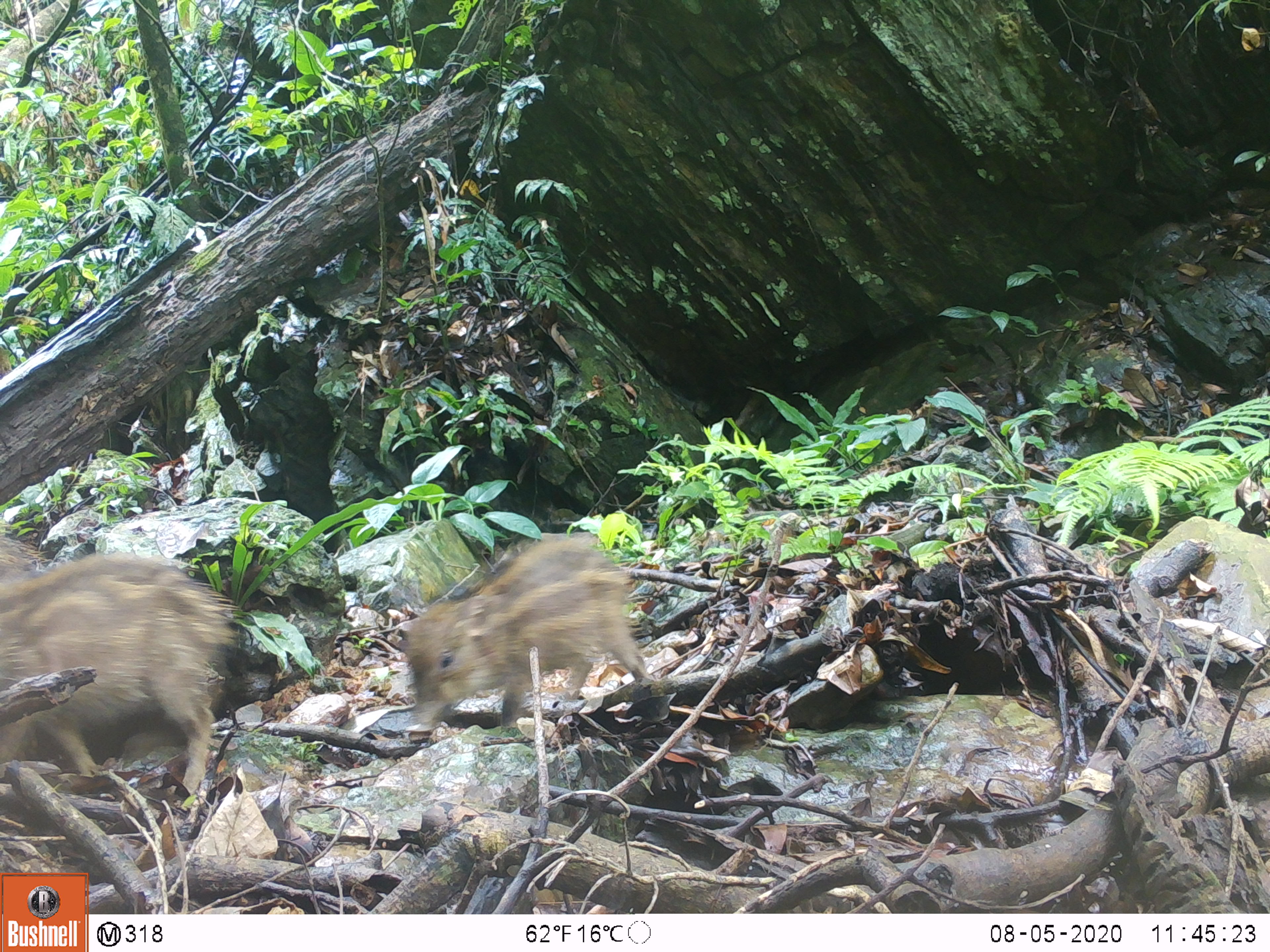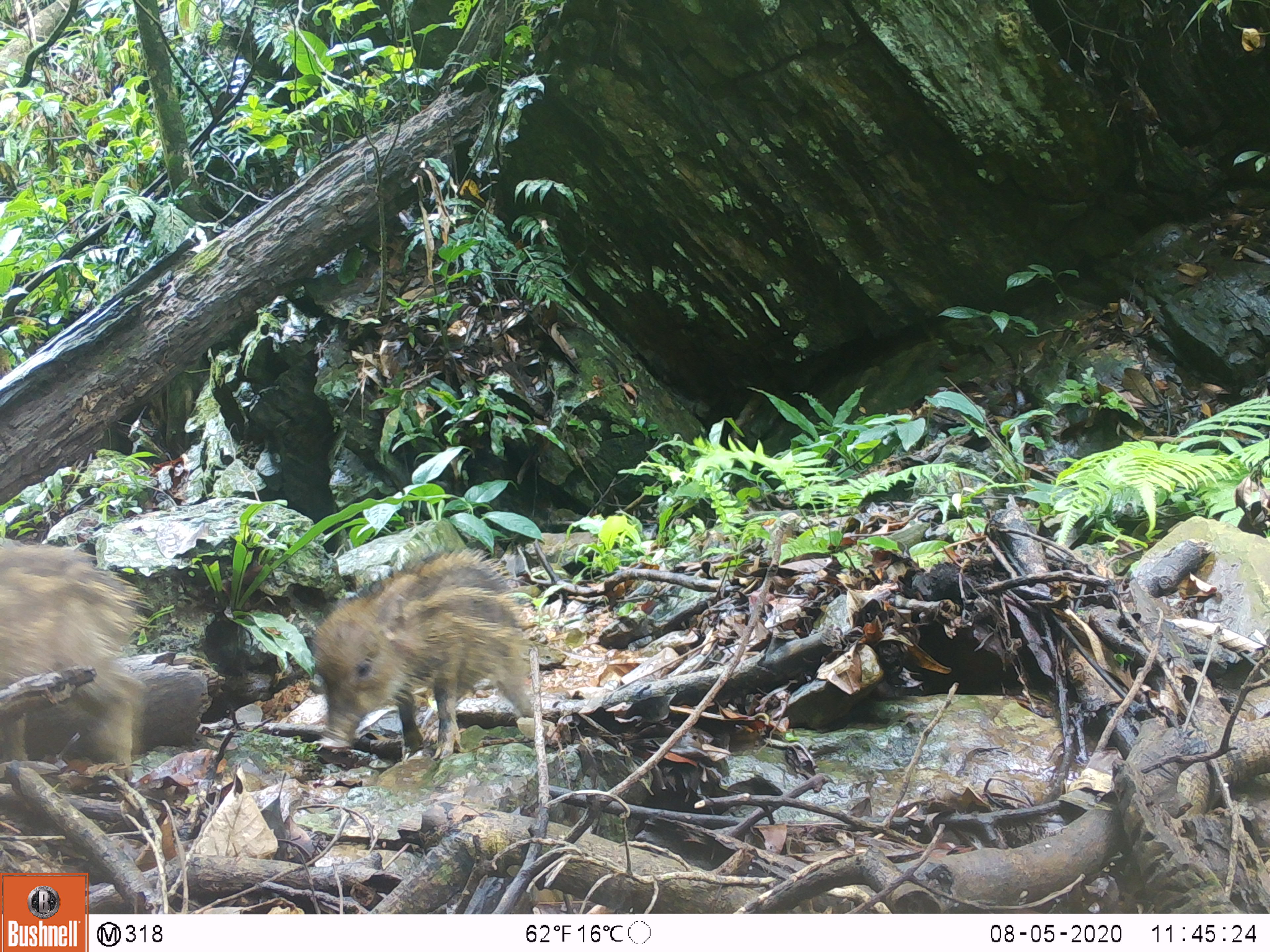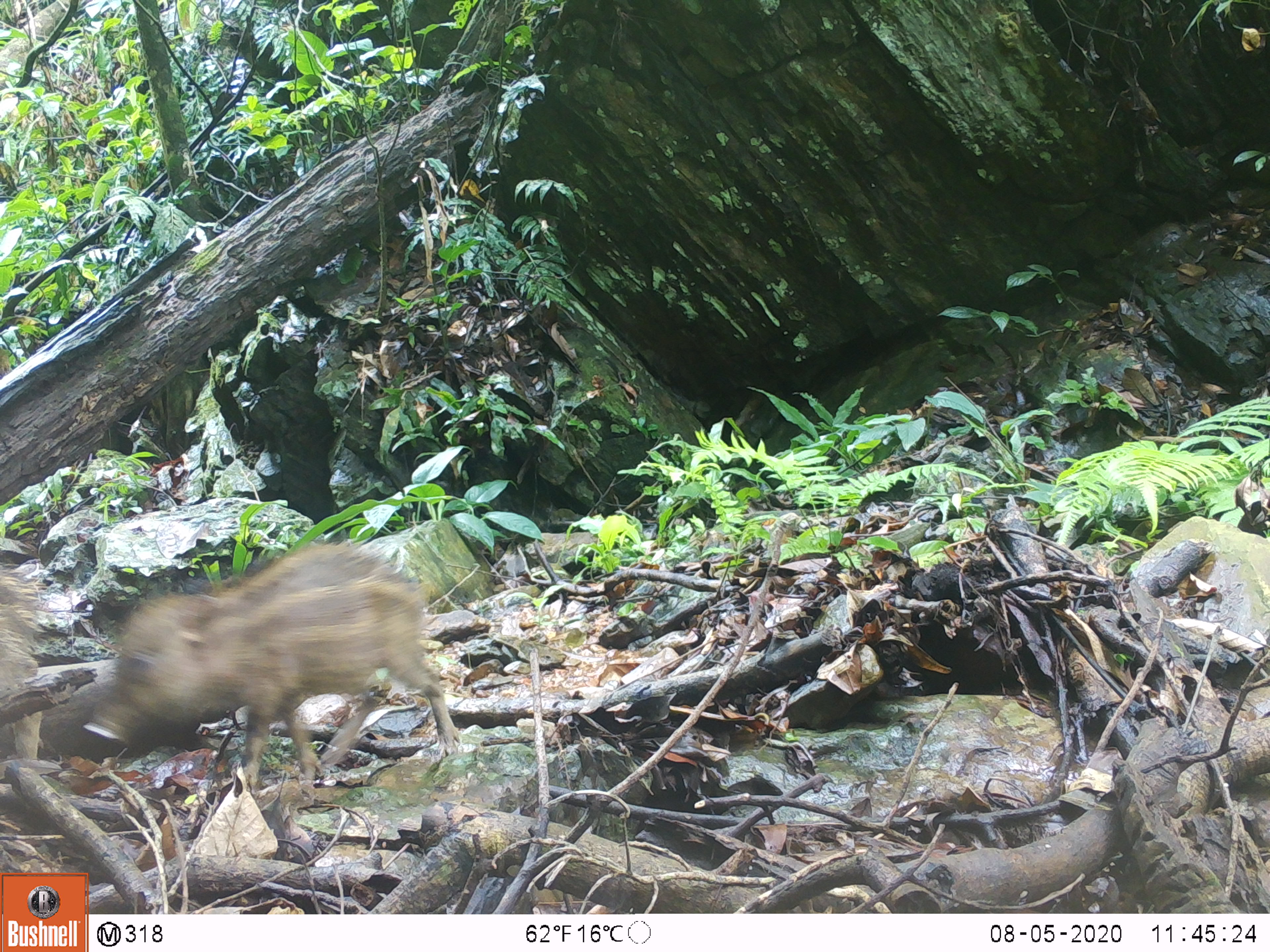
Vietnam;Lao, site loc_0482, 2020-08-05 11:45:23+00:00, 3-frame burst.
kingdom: Animalia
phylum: Chordata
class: Mammalia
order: Artiodactyla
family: Suidae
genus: Sus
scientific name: Sus scrofa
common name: eurasian wild pig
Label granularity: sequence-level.